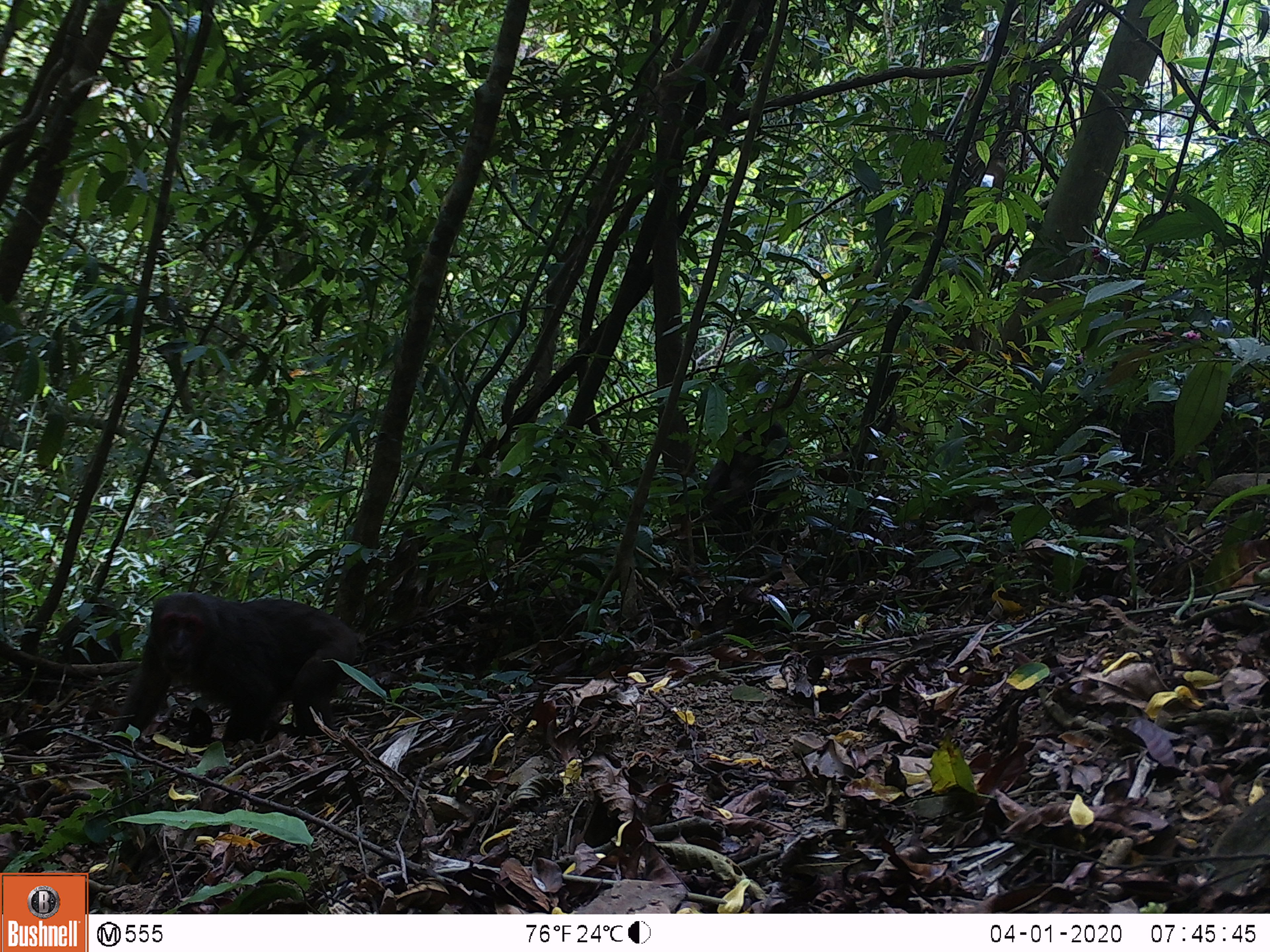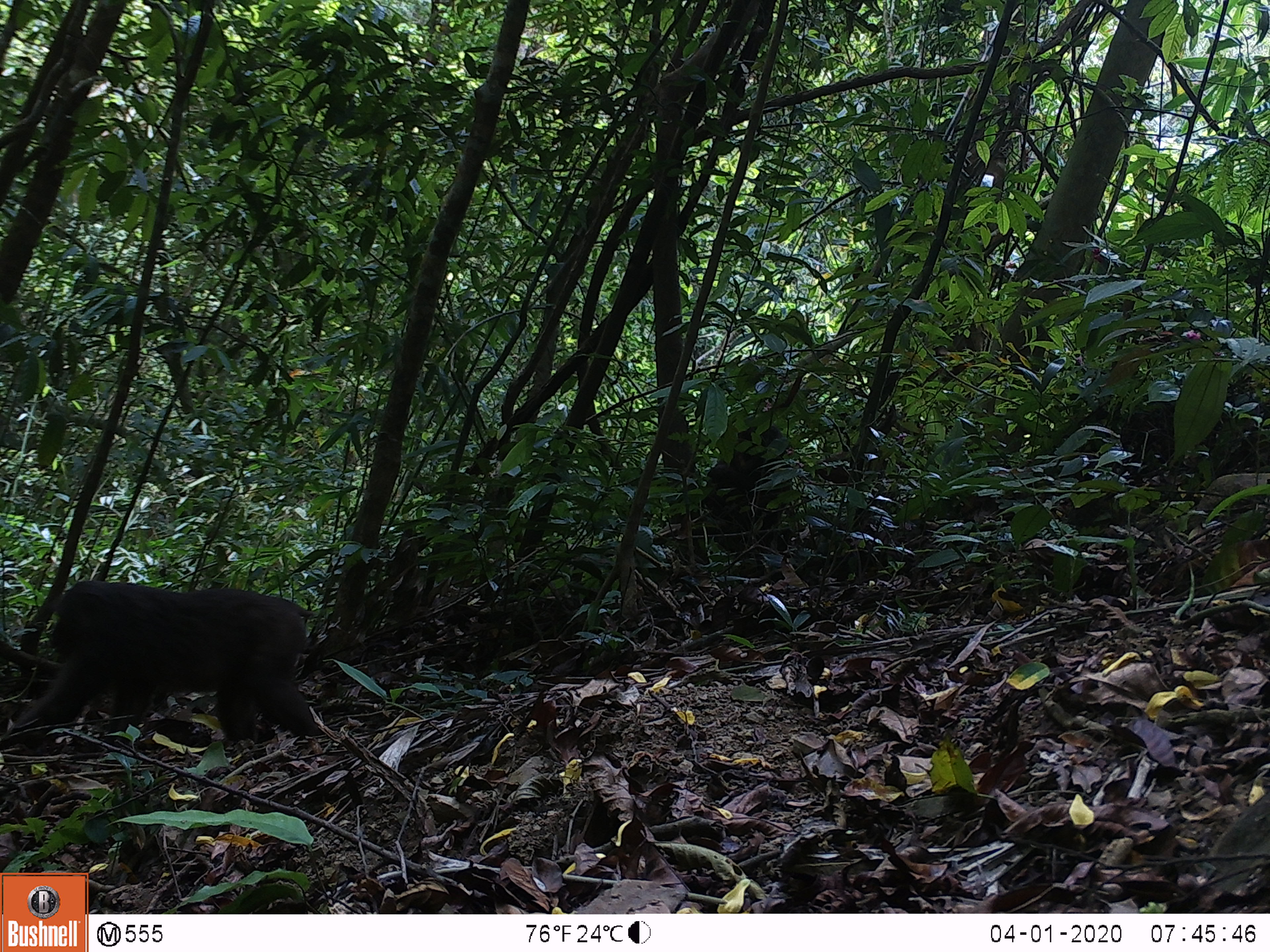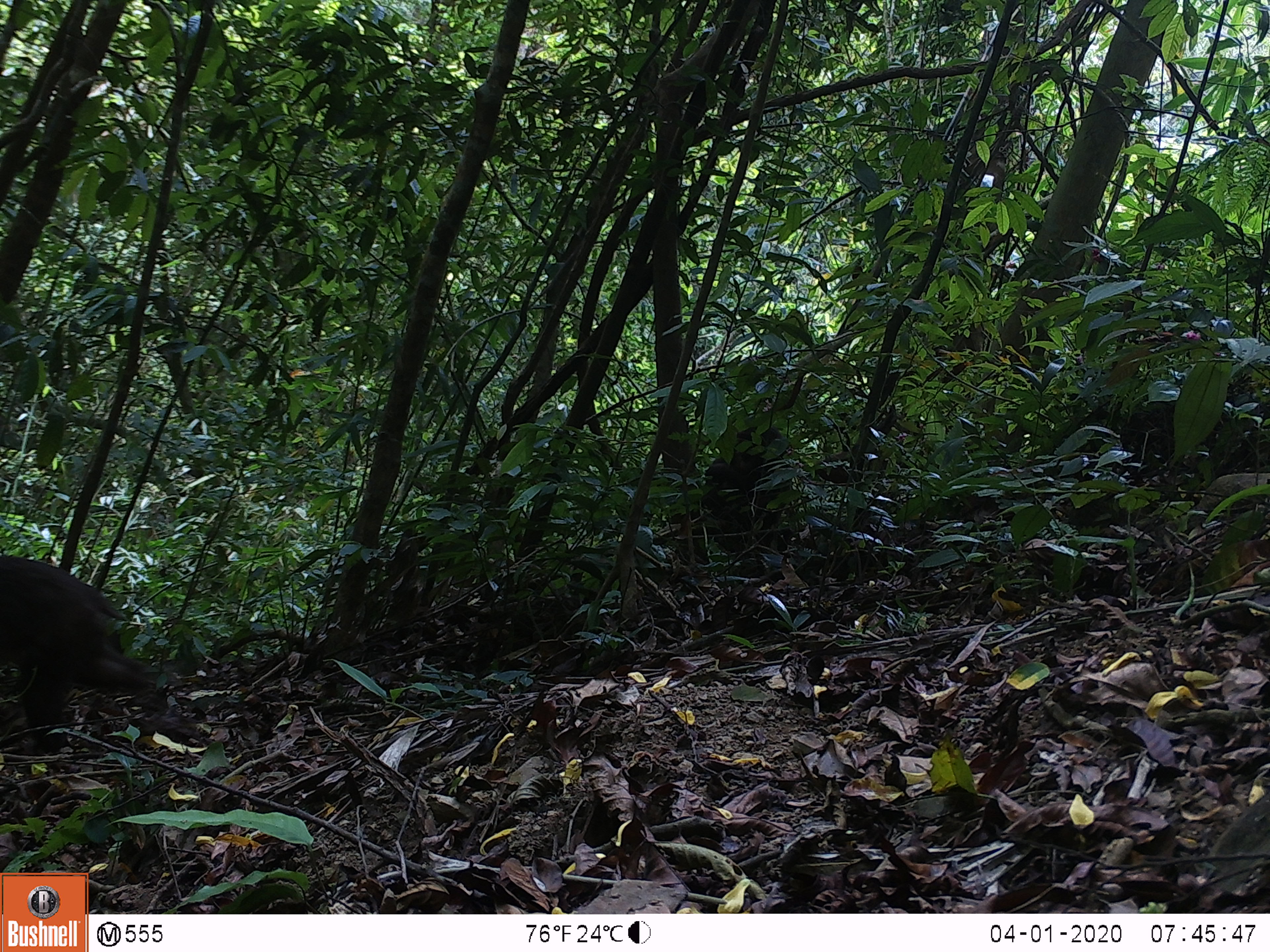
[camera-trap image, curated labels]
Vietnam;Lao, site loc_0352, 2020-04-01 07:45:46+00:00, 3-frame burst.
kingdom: Animalia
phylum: Chordata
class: Mammalia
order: Primates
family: Cercopithecidae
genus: Macaca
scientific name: Macaca arctoides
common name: stump-tailed macaque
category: stump tailed macaque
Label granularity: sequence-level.